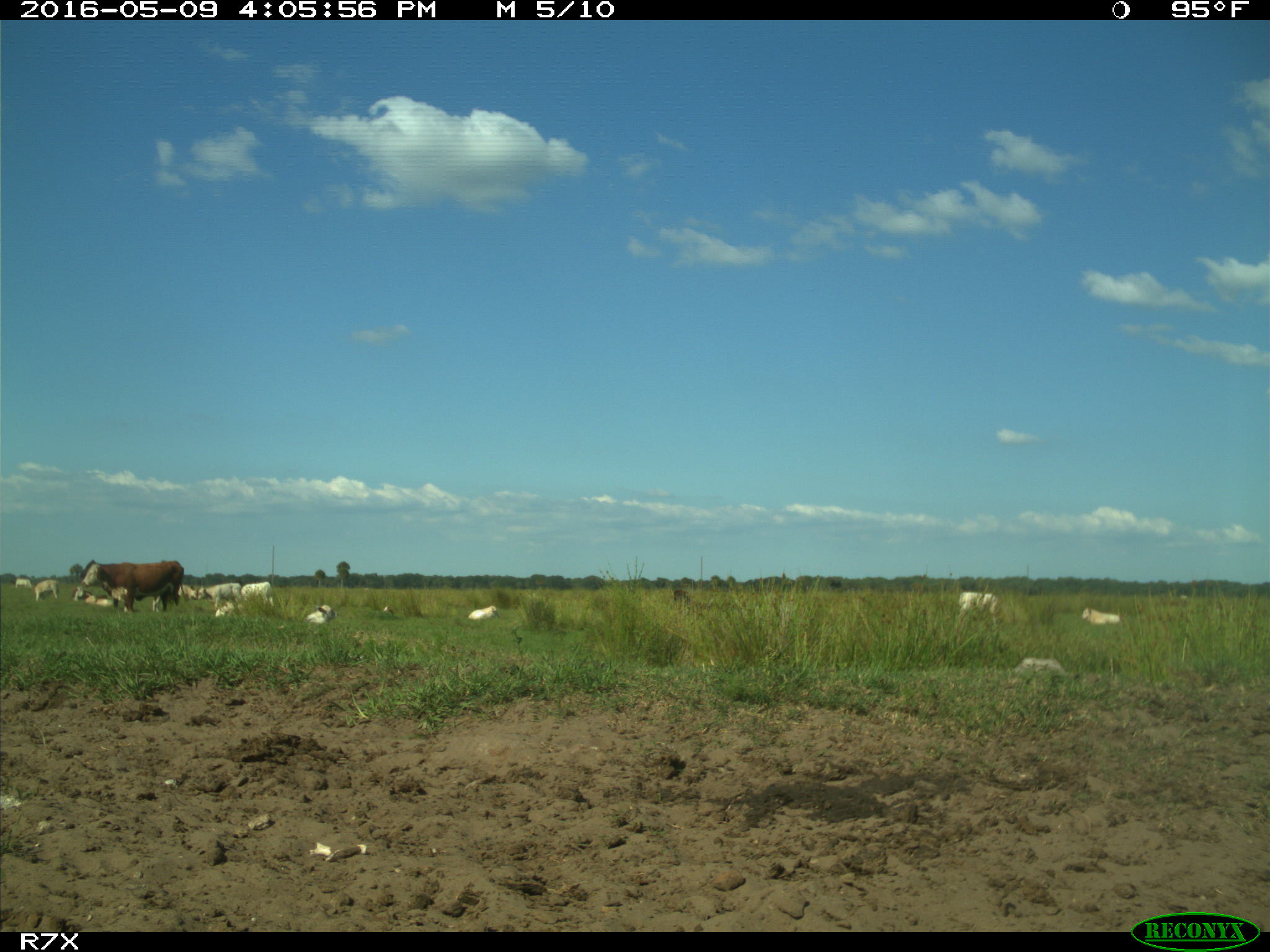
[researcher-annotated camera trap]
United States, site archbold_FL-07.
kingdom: Animalia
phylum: Chordata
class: Mammalia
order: Artiodactyla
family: Bovidae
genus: Bos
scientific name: Bos taurus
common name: domestic cow